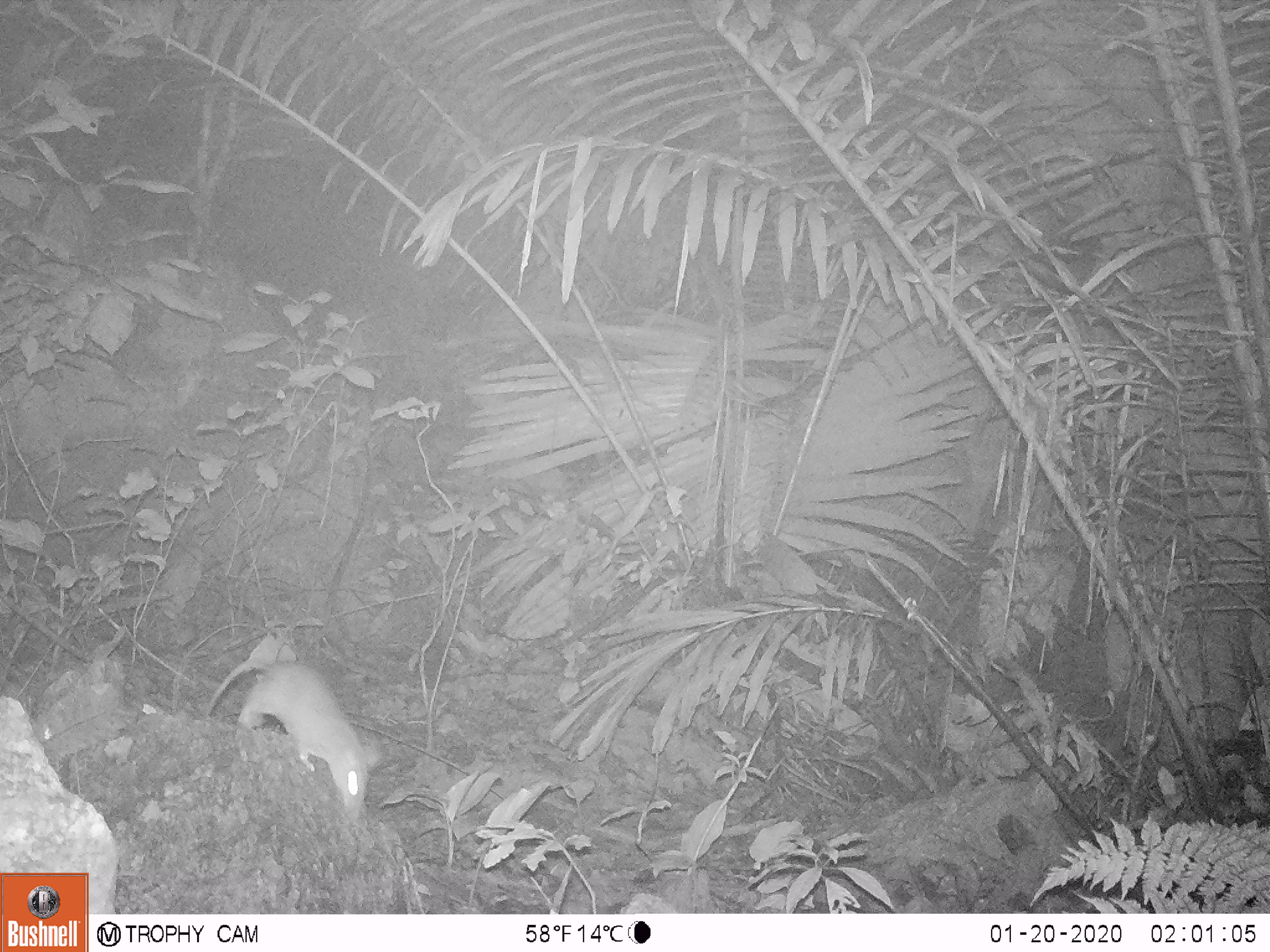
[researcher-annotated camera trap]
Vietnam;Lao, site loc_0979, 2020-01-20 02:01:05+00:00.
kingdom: Animalia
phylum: Chordata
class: Mammalia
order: Rodentia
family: Muridae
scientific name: Muridae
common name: old-world mice and rats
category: unidentified murid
Unidentified murid (old-world mice and rats) (Muridae). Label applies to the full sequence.